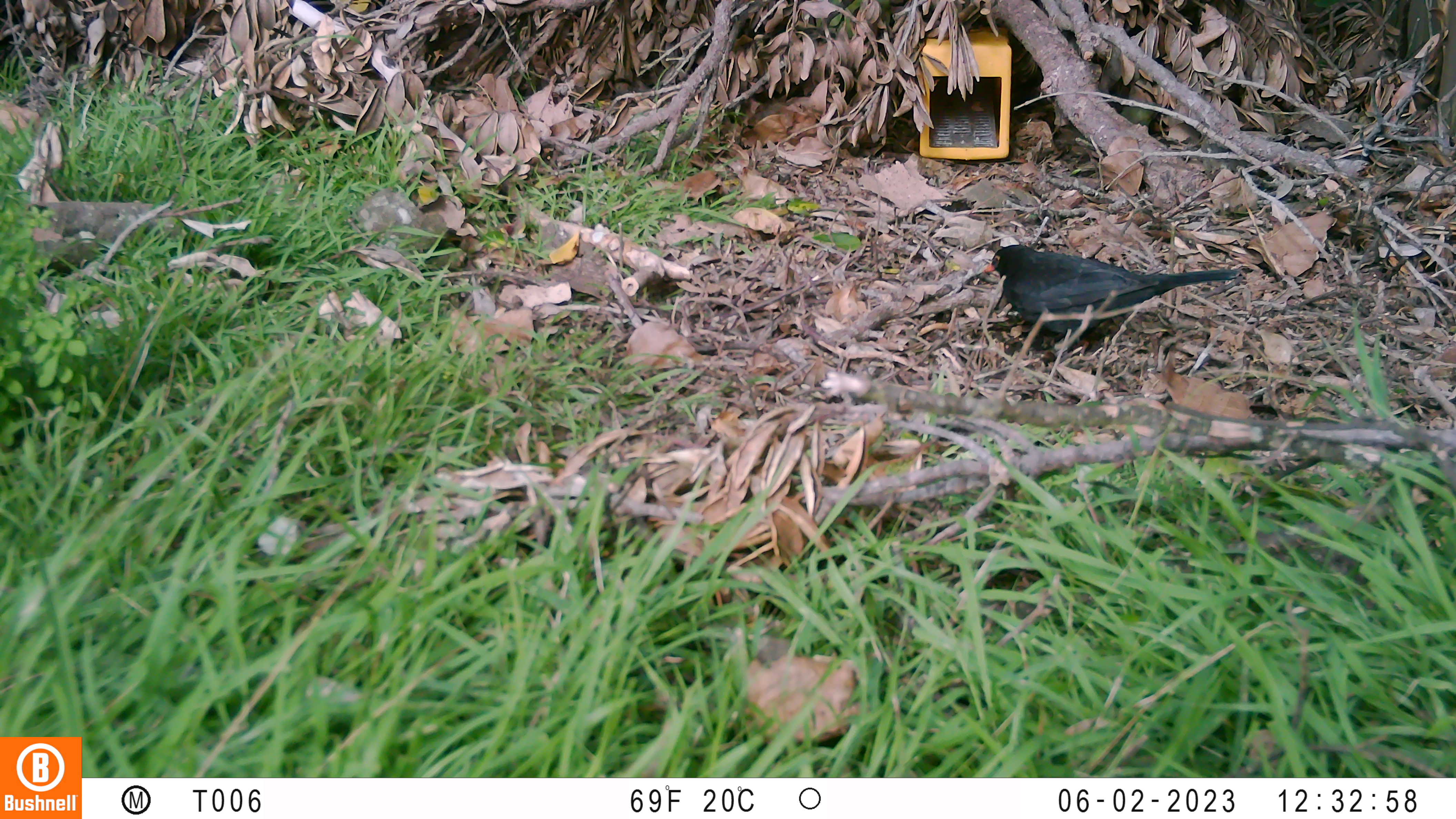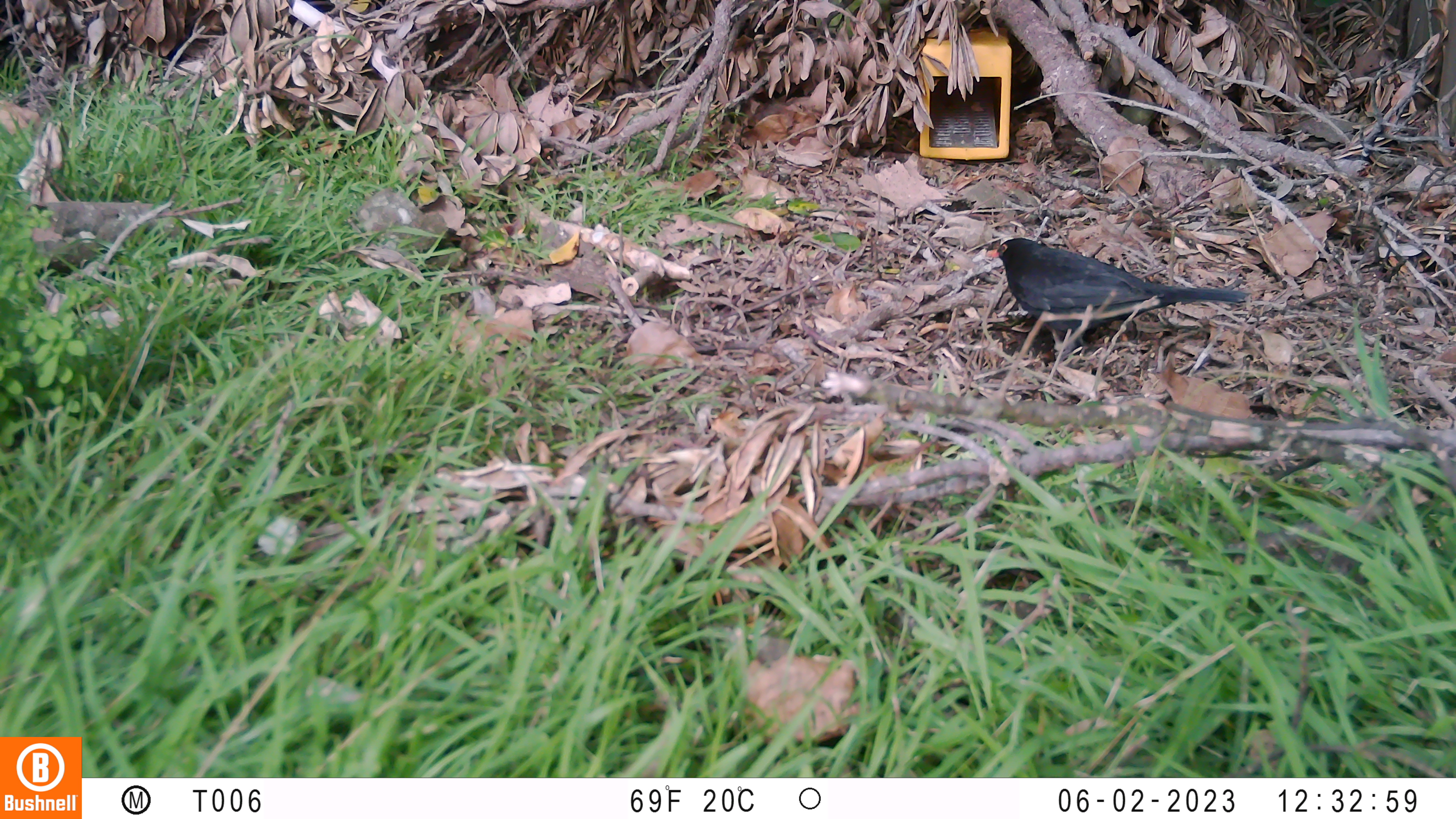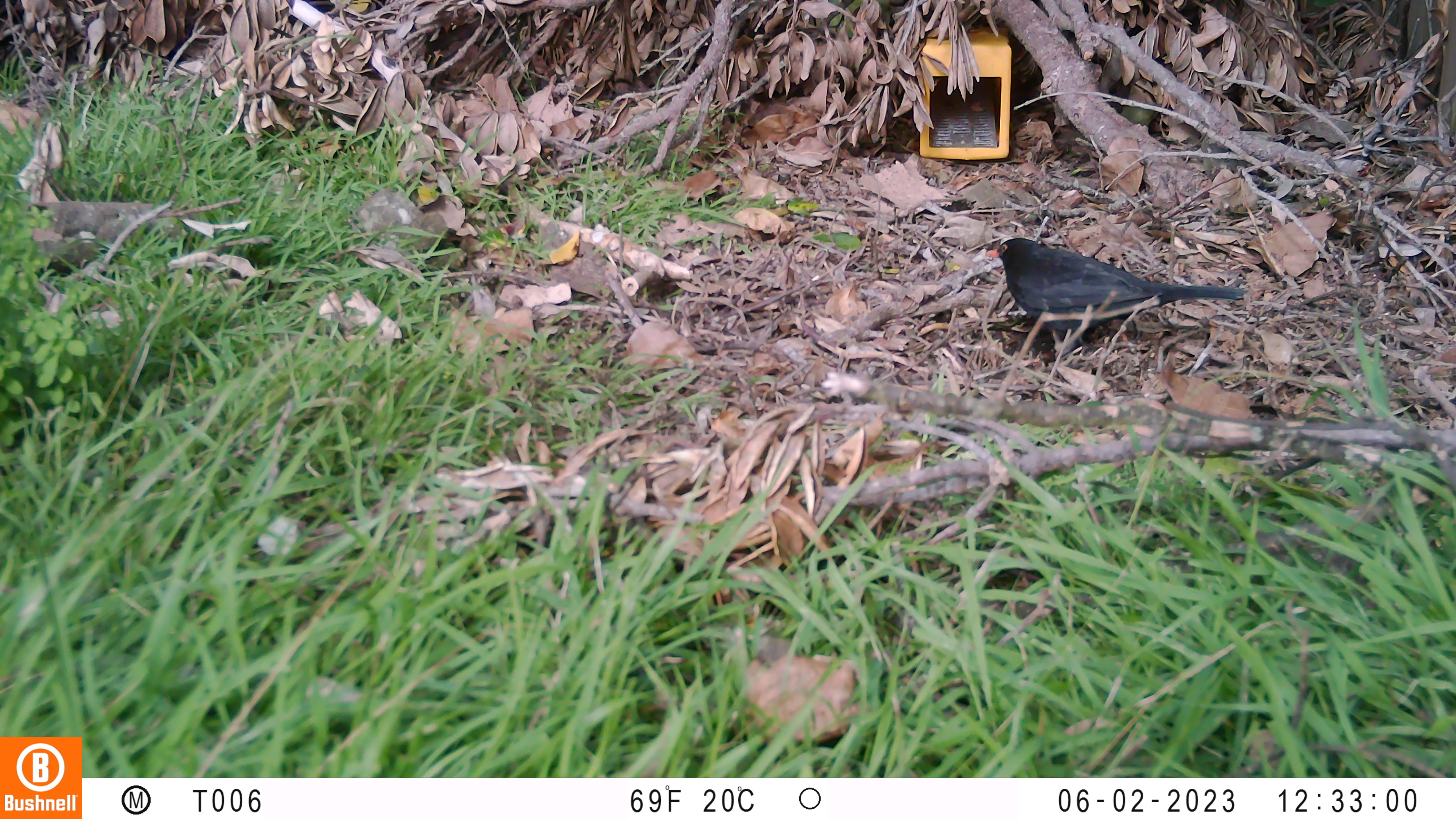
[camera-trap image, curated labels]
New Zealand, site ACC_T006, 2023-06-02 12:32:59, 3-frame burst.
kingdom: Animalia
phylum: Chordata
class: Aves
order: Passeriformes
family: Turdidae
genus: Turdus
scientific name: Turdus merula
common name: eurasian blackbird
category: blackbird